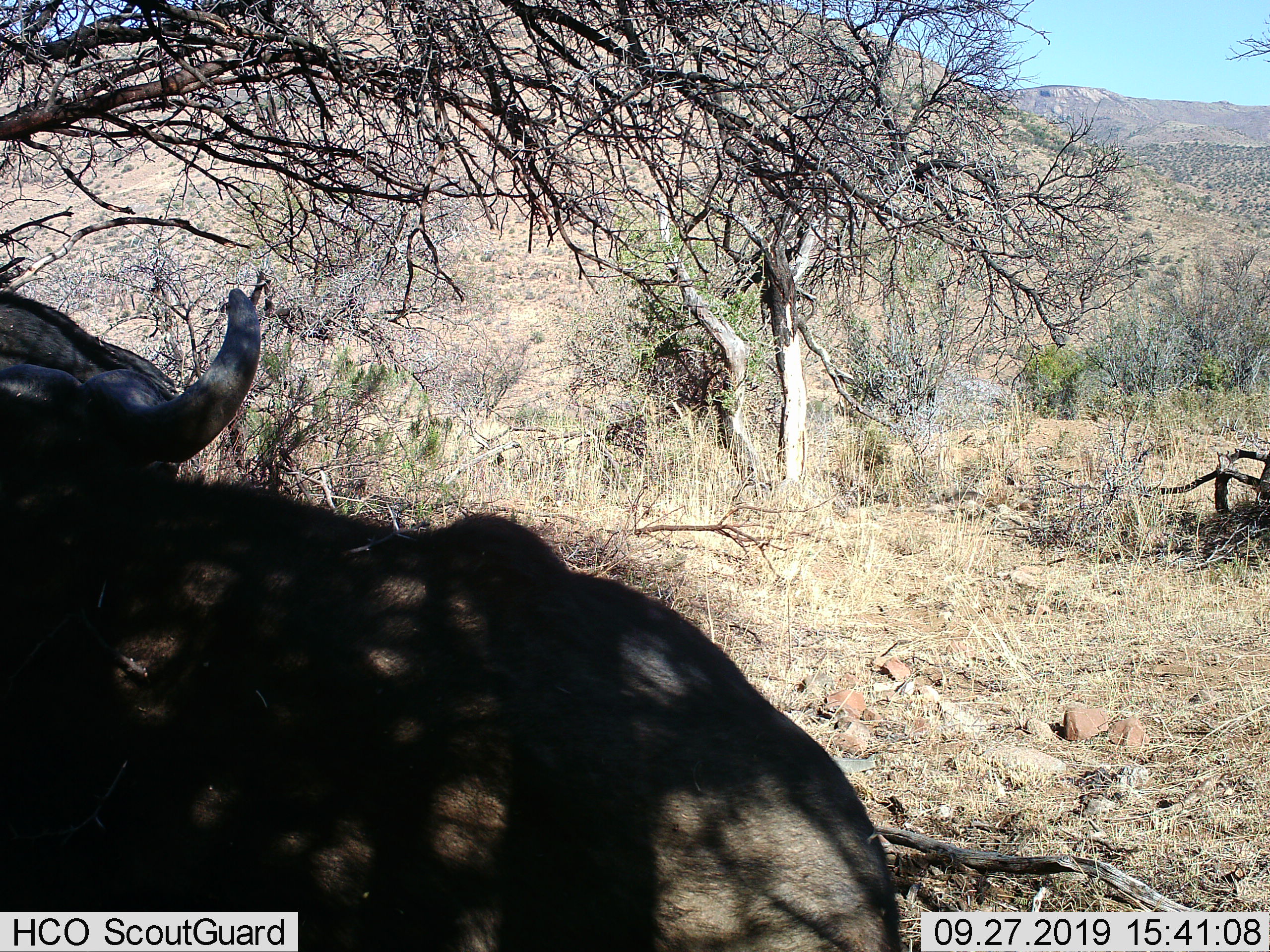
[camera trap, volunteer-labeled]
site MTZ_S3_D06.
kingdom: Animalia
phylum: Chordata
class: Mammalia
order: Artiodactyla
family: Bovidae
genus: Syncerus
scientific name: Syncerus caffer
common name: african buffalo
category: buffalo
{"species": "buffalo (african buffalo) (Syncerus caffer)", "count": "1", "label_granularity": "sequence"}